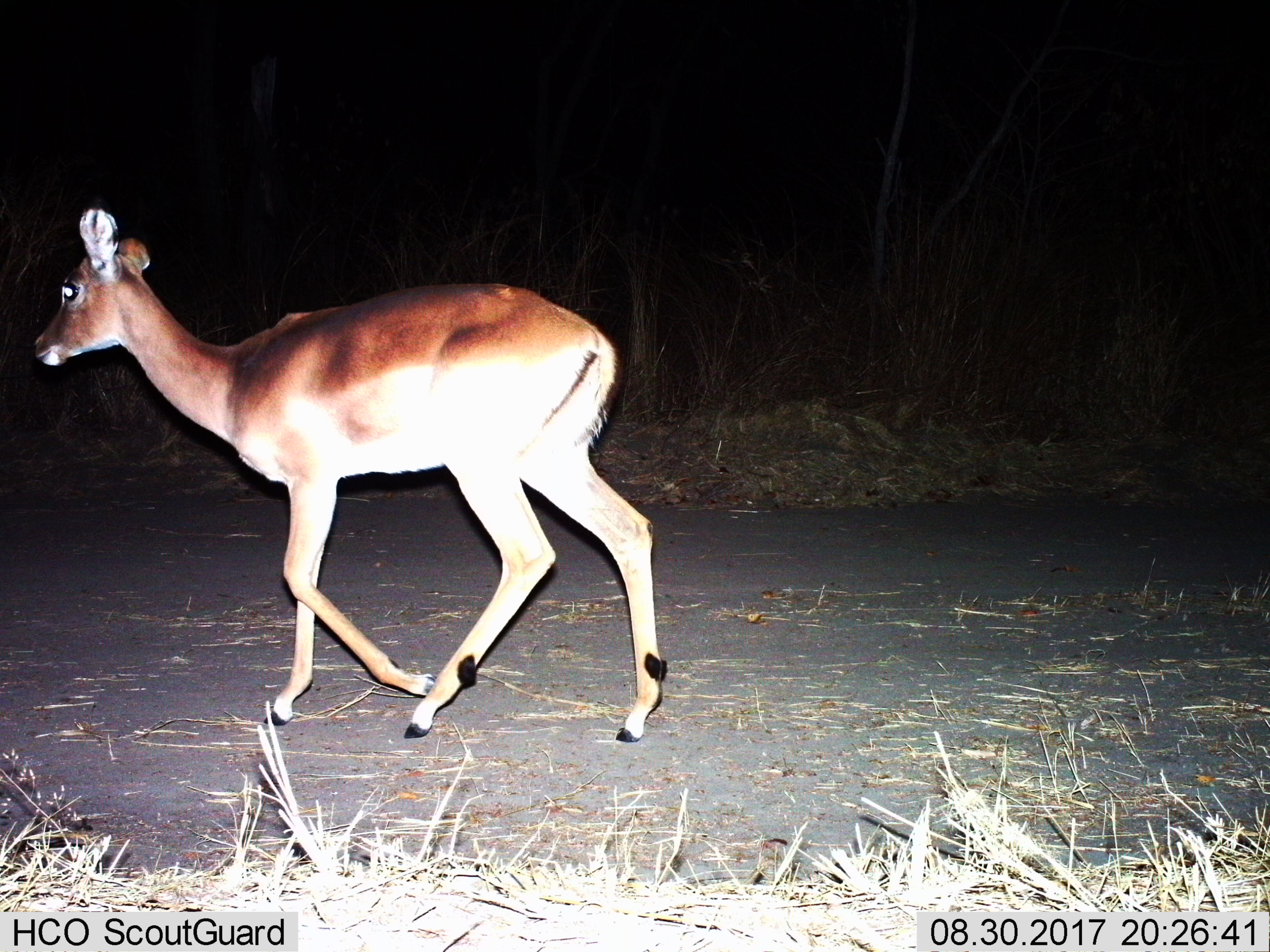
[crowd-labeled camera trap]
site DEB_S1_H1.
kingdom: Animalia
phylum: Chordata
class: Mammalia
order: Artiodactyla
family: Bovidae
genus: Aepyceros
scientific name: Aepyceros melampus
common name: impala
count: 1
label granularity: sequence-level